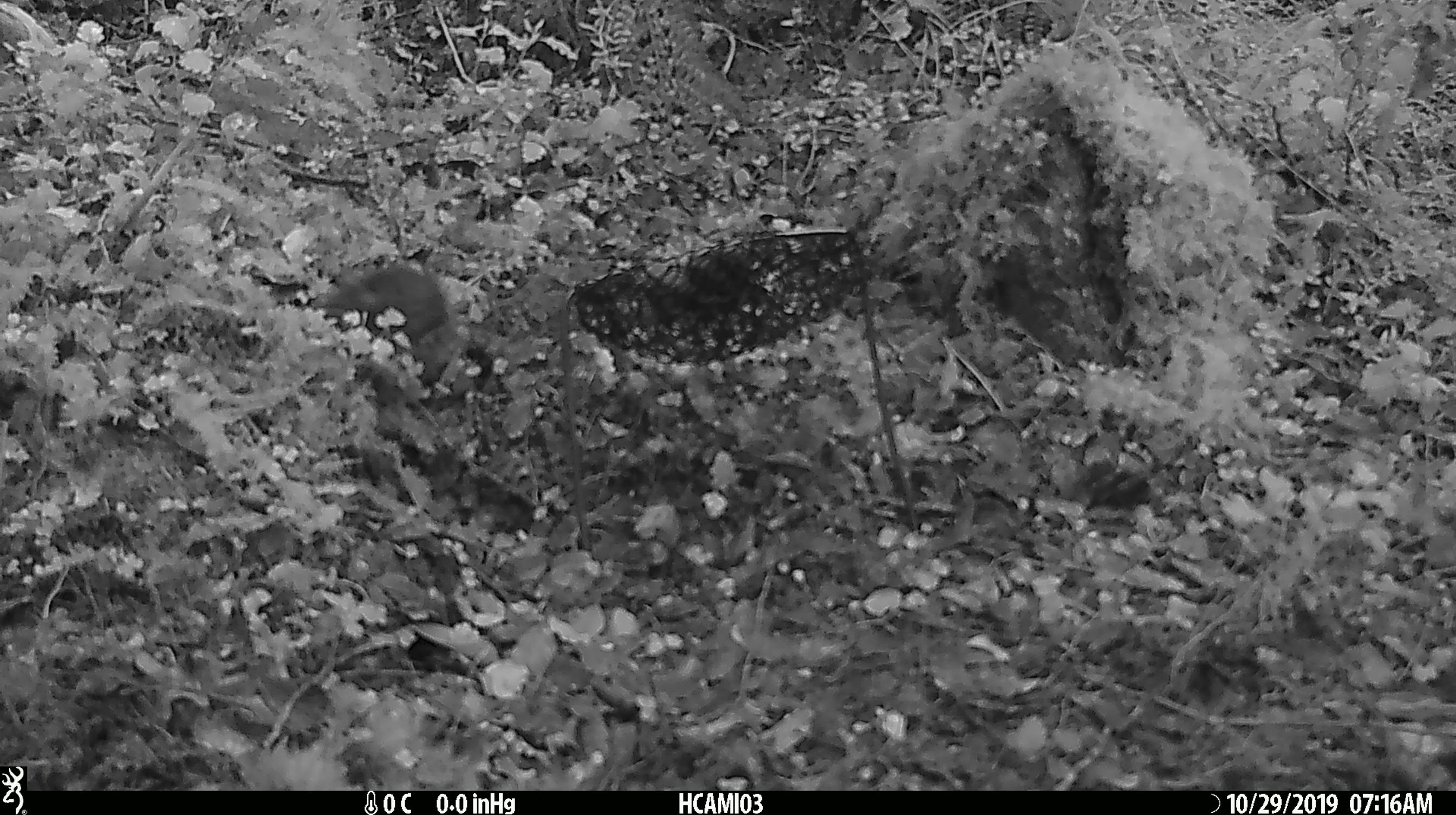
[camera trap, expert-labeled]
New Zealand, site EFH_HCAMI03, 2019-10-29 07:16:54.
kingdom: Animalia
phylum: Chordata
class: Mammalia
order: Rodentia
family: Muridae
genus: Mus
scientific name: Mus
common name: mouse